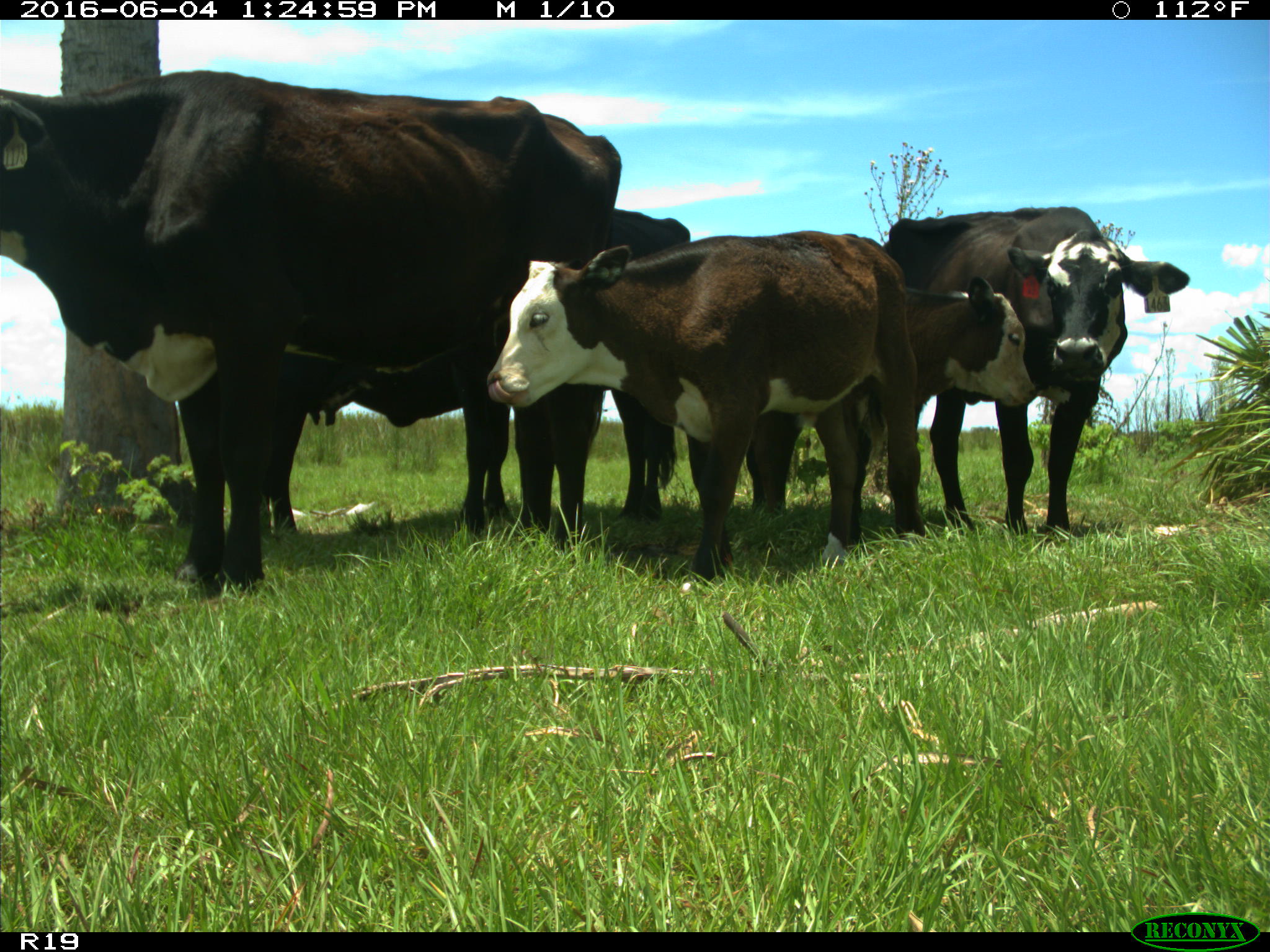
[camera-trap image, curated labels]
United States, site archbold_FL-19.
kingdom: Animalia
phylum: Chordata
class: Mammalia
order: Artiodactyla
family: Bovidae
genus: Bos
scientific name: Bos taurus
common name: domestic cow